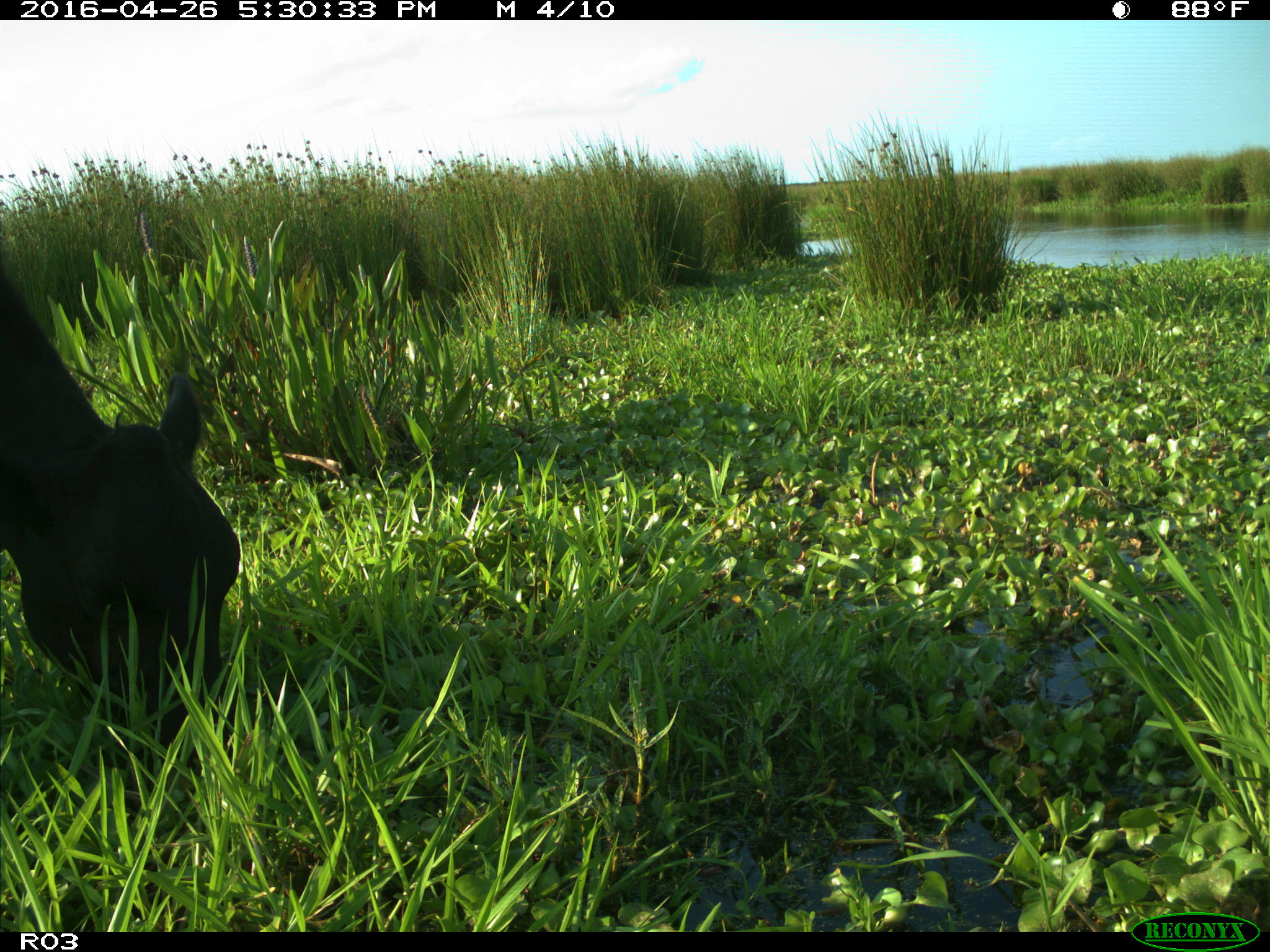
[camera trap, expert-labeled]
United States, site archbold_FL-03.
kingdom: Animalia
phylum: Chordata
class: Mammalia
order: Artiodactyla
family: Bovidae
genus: Bos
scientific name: Bos taurus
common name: domestic cow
Bos taurus (domestic cow).